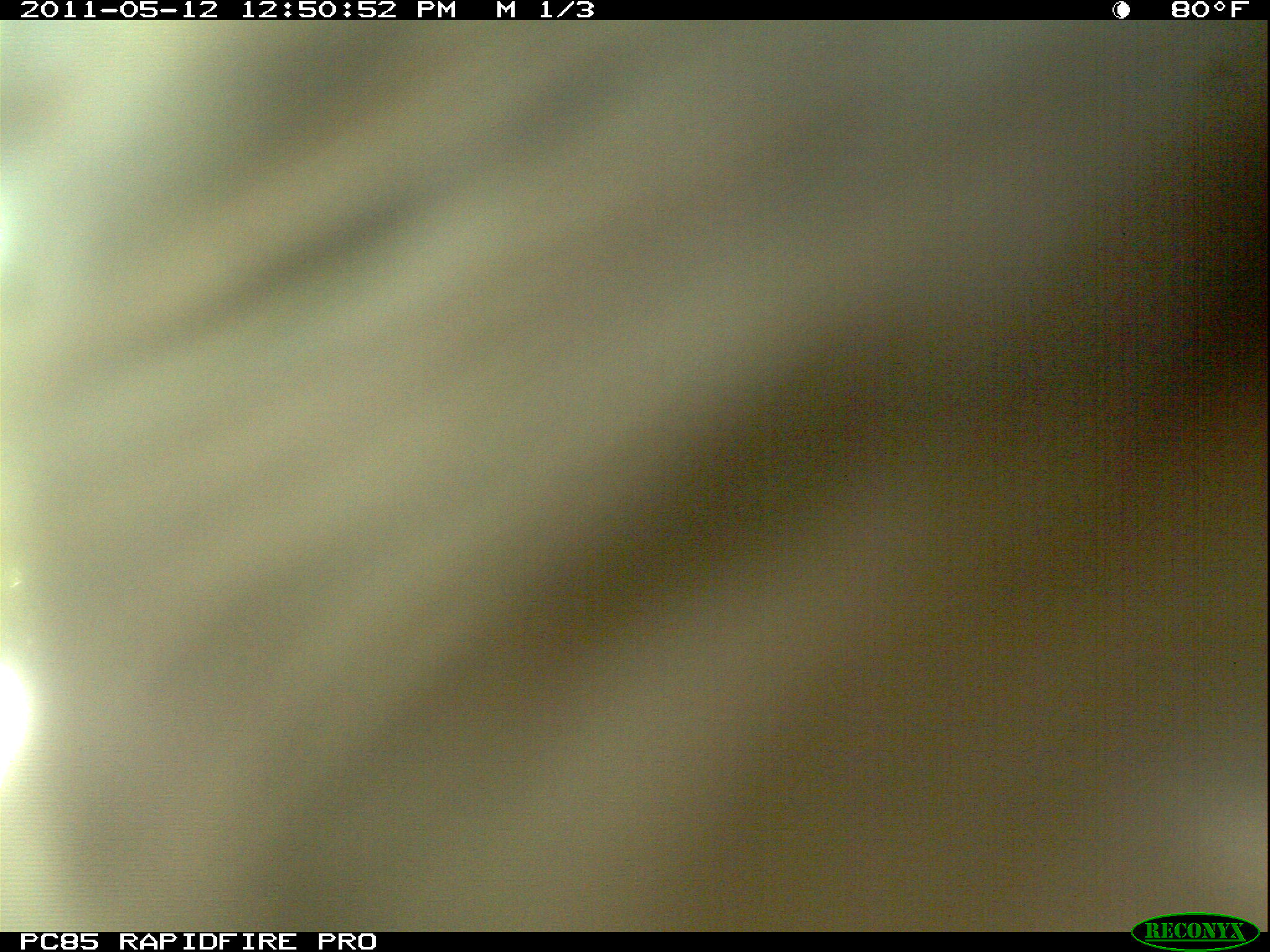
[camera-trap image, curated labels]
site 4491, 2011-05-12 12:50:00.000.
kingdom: Animalia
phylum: Chordata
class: Mammalia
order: Carnivora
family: Eupleridae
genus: Cryptoprocta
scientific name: Cryptoprocta ferox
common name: fossa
Cryptoprocta ferox (fossa), count 2.